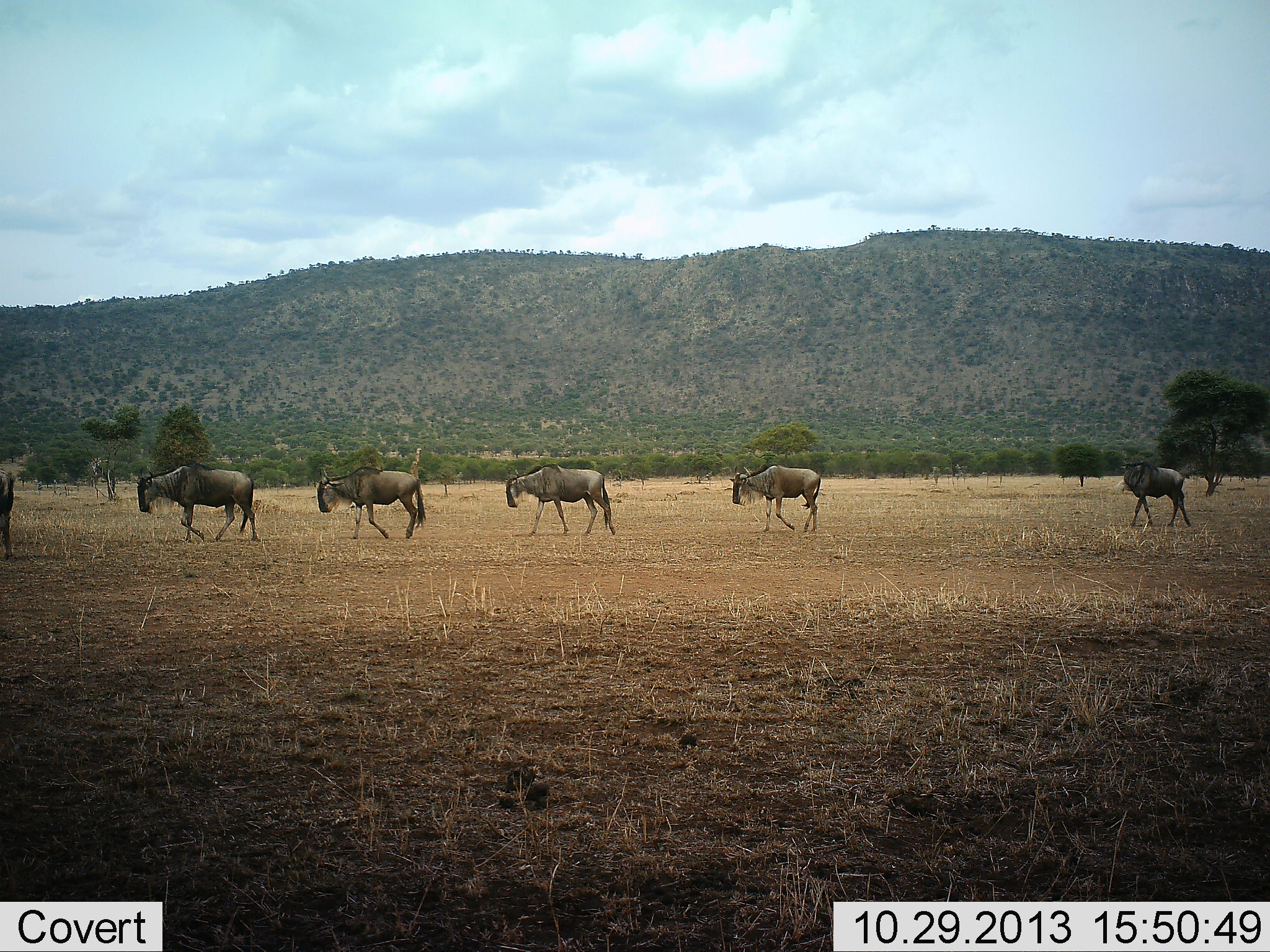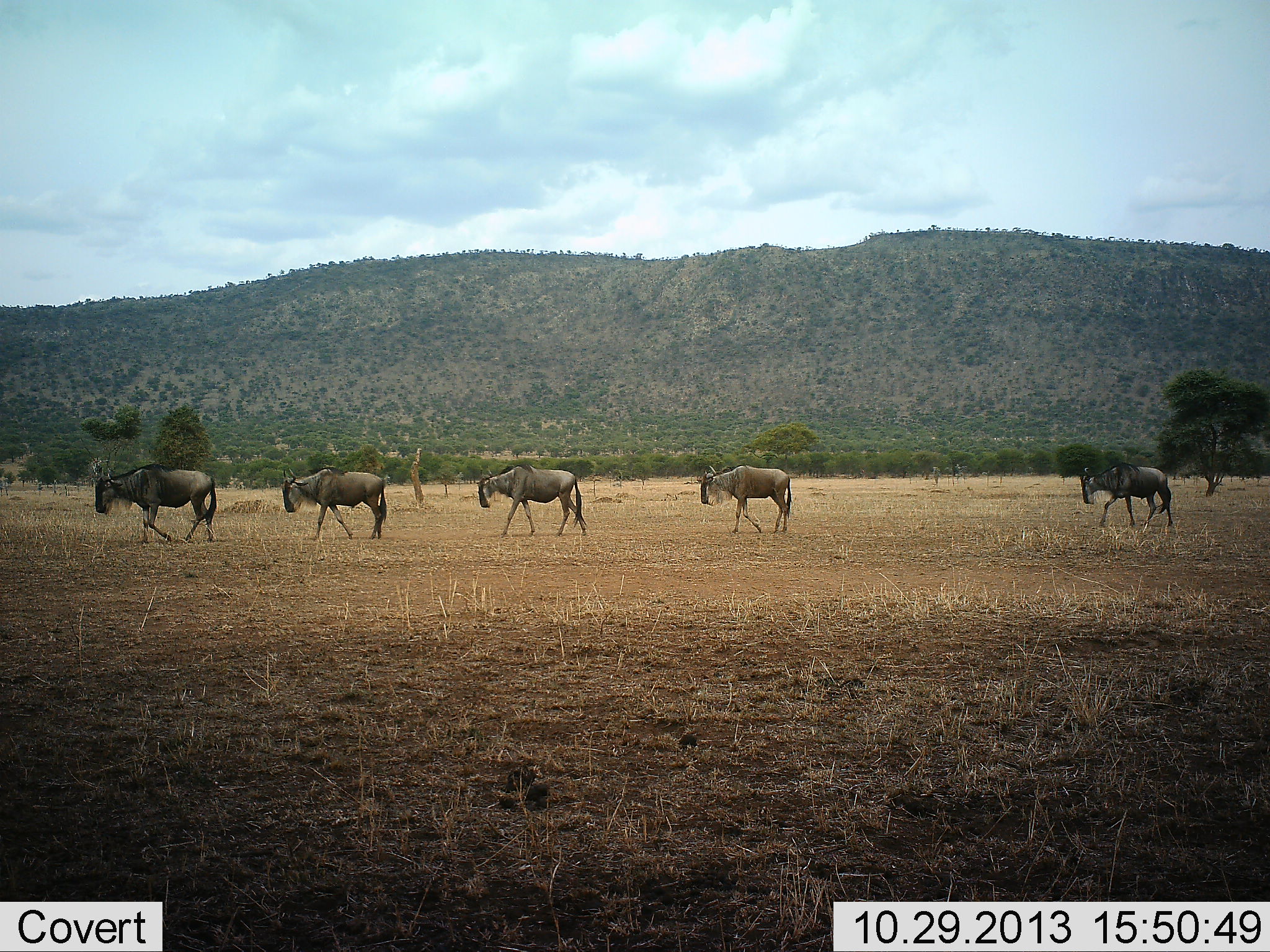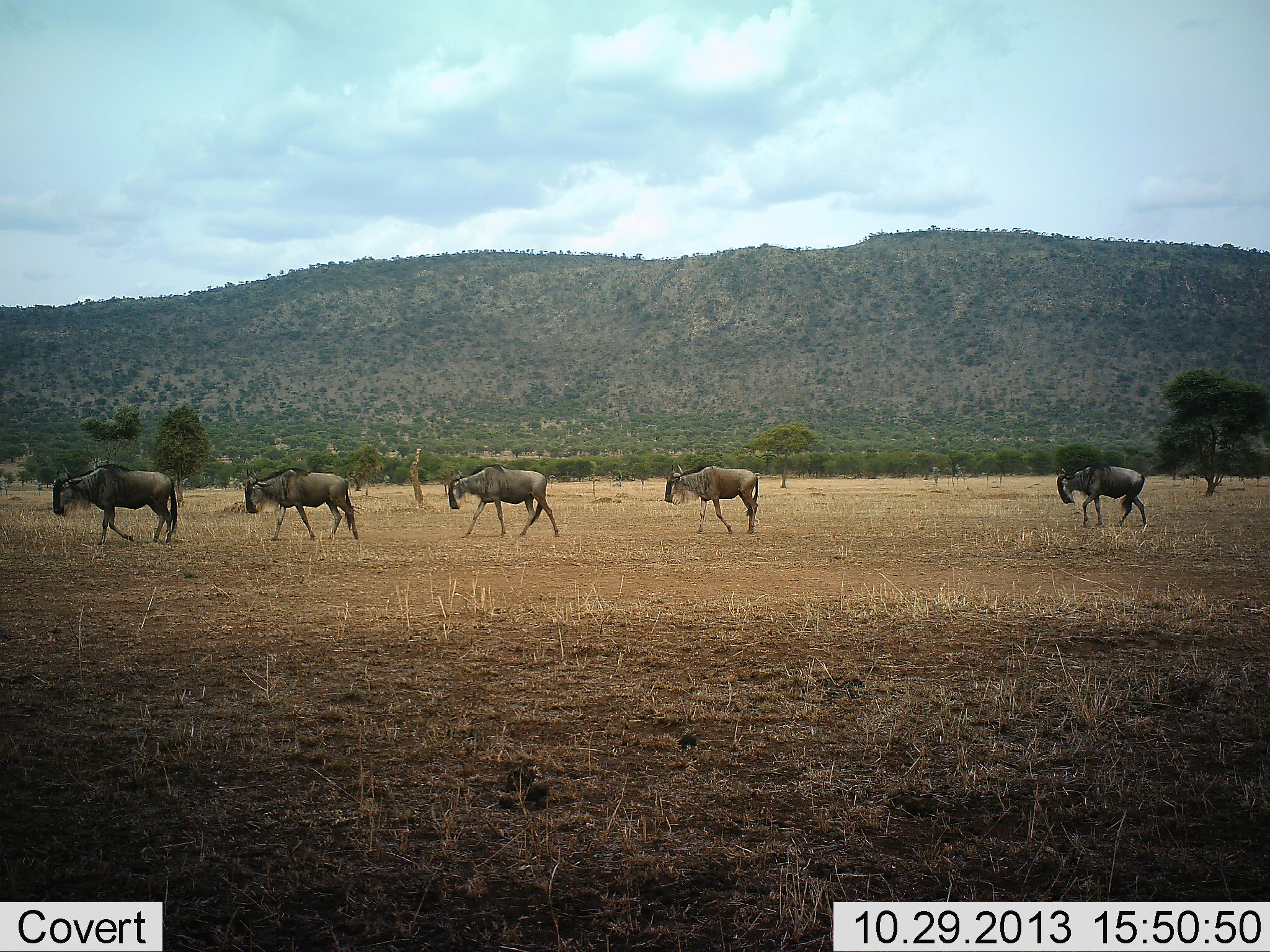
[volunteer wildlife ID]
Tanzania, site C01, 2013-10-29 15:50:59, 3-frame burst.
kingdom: Animalia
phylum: Chordata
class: Mammalia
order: Artiodactyla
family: Bovidae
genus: Connochaetes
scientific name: Connochaetes taurinus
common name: blue wildebeest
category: wildebeest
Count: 6.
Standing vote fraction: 0%.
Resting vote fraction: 0%.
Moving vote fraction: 100%.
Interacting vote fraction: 0%.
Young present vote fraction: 0%.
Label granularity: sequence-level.